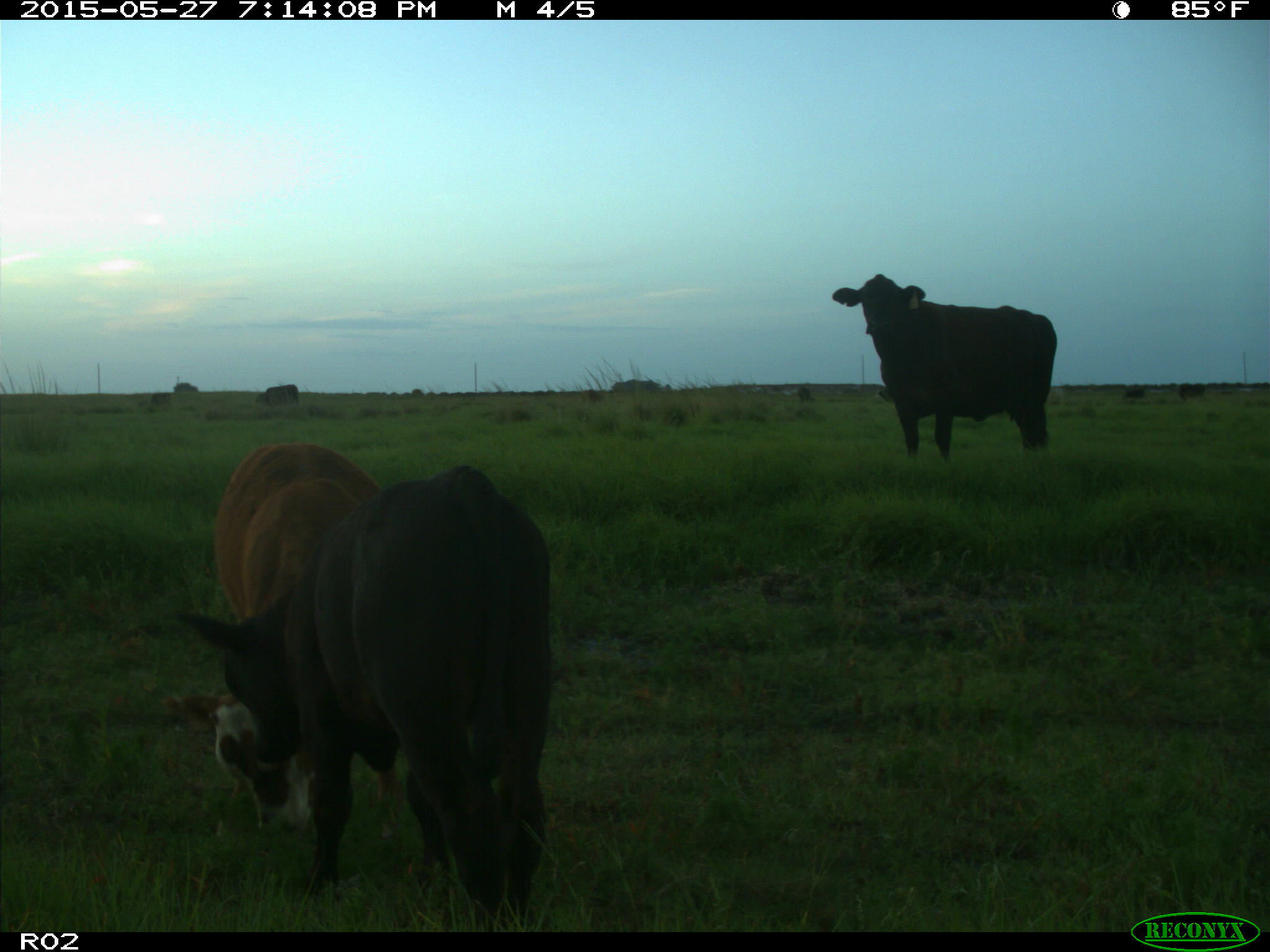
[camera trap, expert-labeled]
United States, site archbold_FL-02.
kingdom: Animalia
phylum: Chordata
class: Mammalia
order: Artiodactyla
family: Bovidae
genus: Bos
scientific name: Bos taurus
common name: domestic cow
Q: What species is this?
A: Bos taurus (domestic cow).